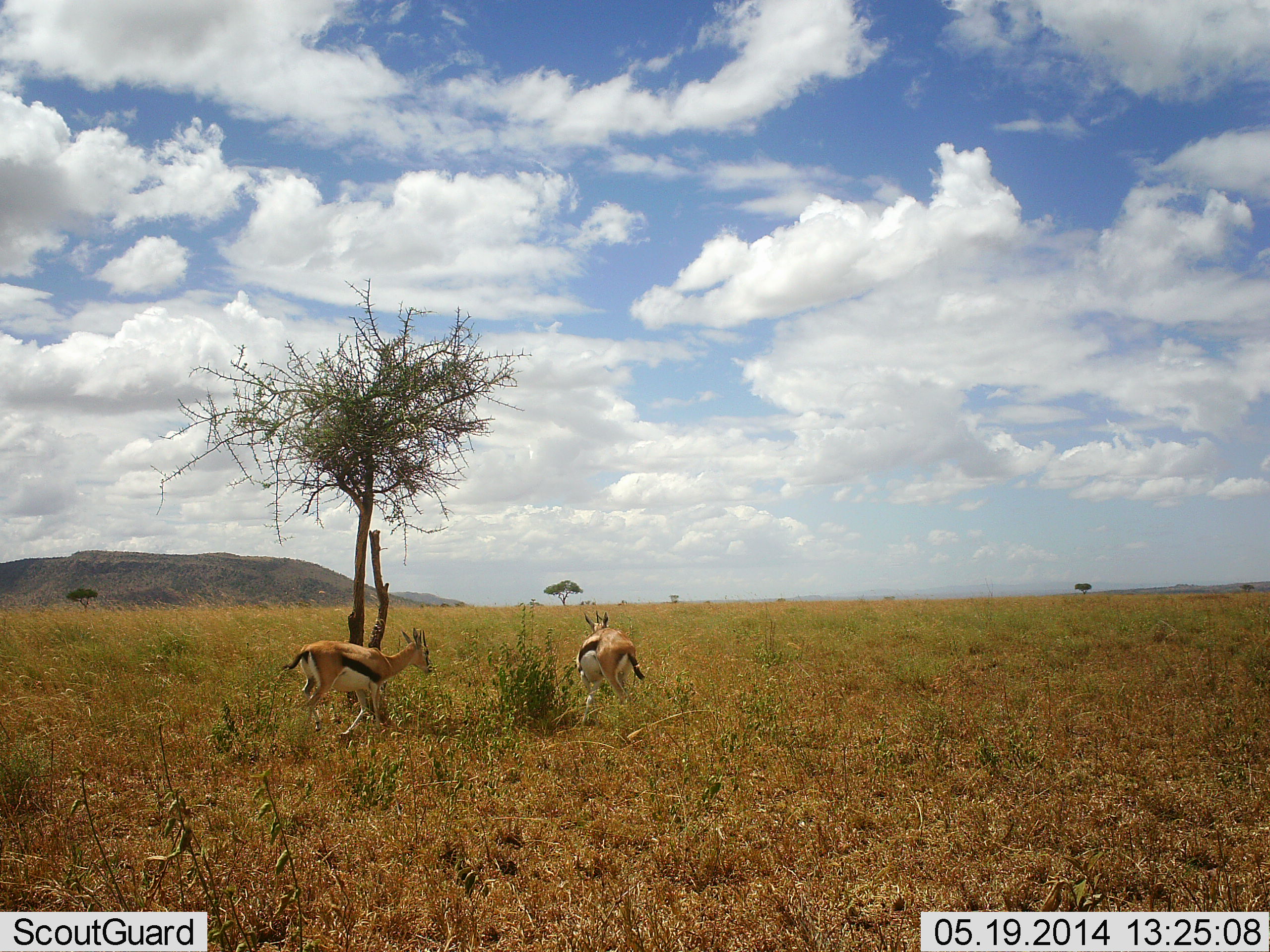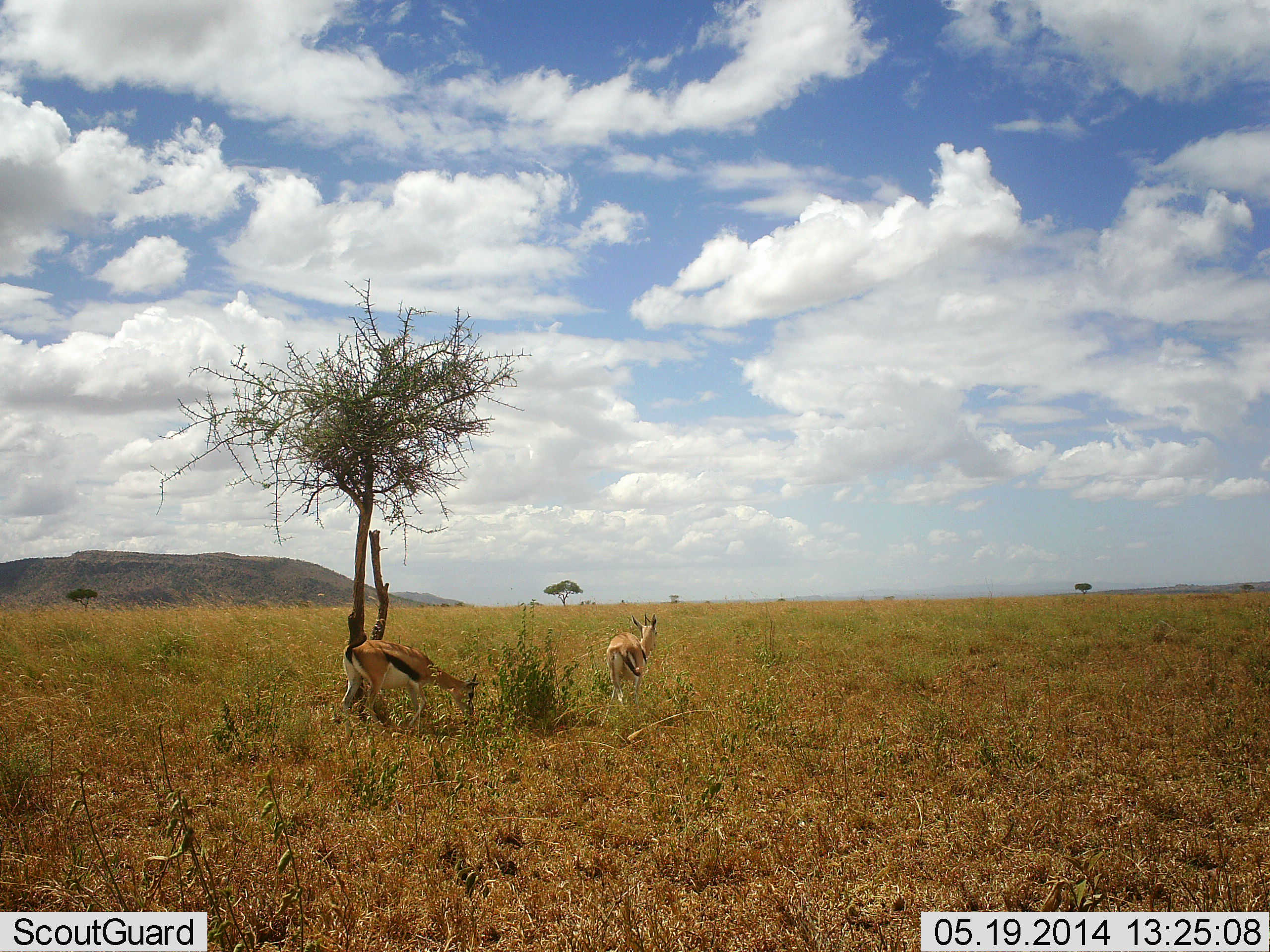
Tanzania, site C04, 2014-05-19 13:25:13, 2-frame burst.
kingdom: Animalia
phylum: Chordata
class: Mammalia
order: Artiodactyla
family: Bovidae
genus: Eudorcas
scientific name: Eudorcas thomsonii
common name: thomson's gazelle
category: gazellethomsons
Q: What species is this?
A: Gazellethomsons (thomson's gazelle) (Eudorcas thomsonii).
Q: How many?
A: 2.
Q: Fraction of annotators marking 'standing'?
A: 37%.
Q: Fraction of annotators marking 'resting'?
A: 3%.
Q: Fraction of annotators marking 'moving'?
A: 45%.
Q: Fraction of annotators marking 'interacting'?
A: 5%.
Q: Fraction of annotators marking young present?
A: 3%.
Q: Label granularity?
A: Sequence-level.